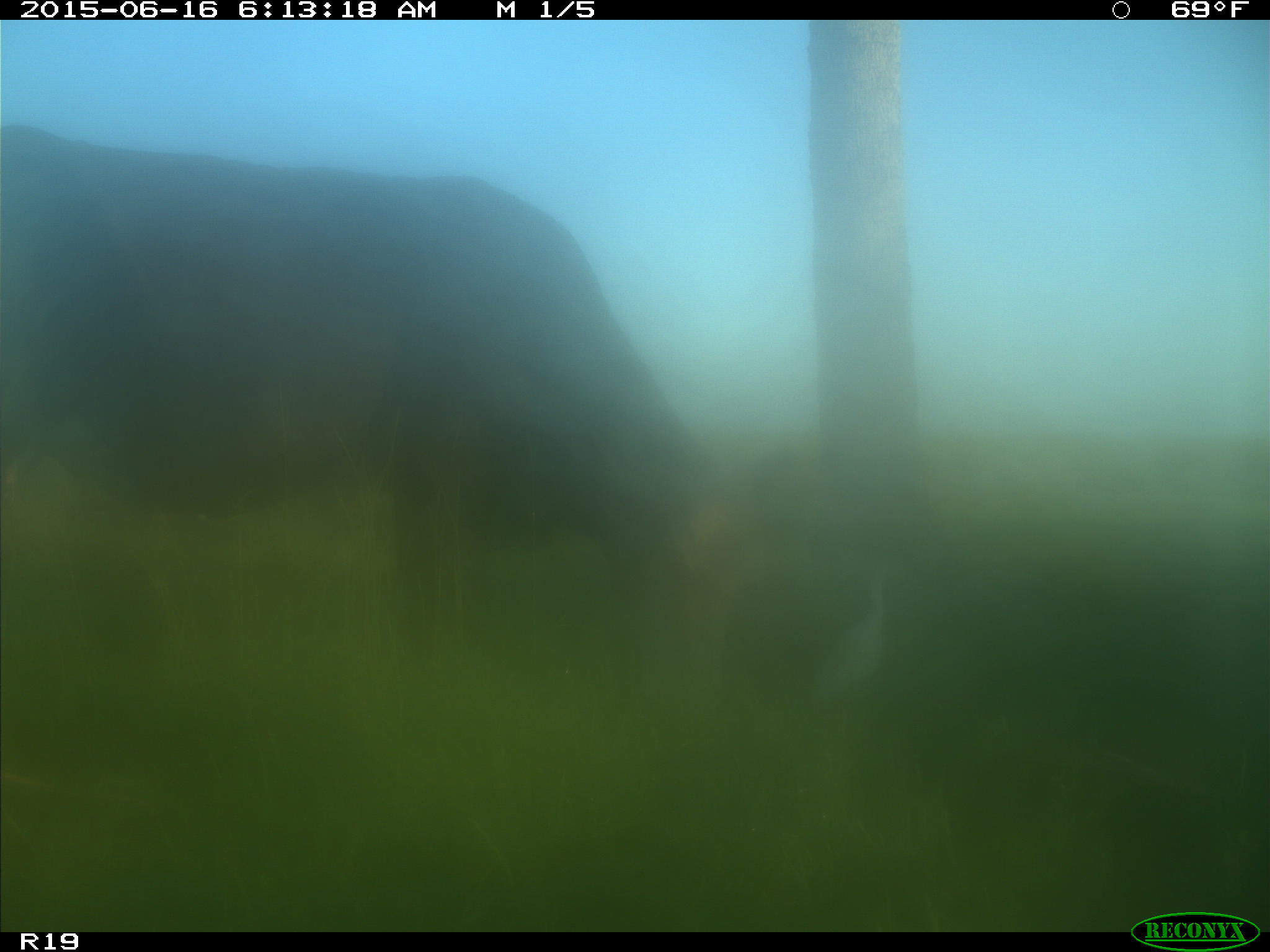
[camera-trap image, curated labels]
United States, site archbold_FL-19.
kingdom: Animalia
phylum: Chordata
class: Mammalia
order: Artiodactyla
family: Bovidae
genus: Bos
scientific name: Bos taurus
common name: domestic cow